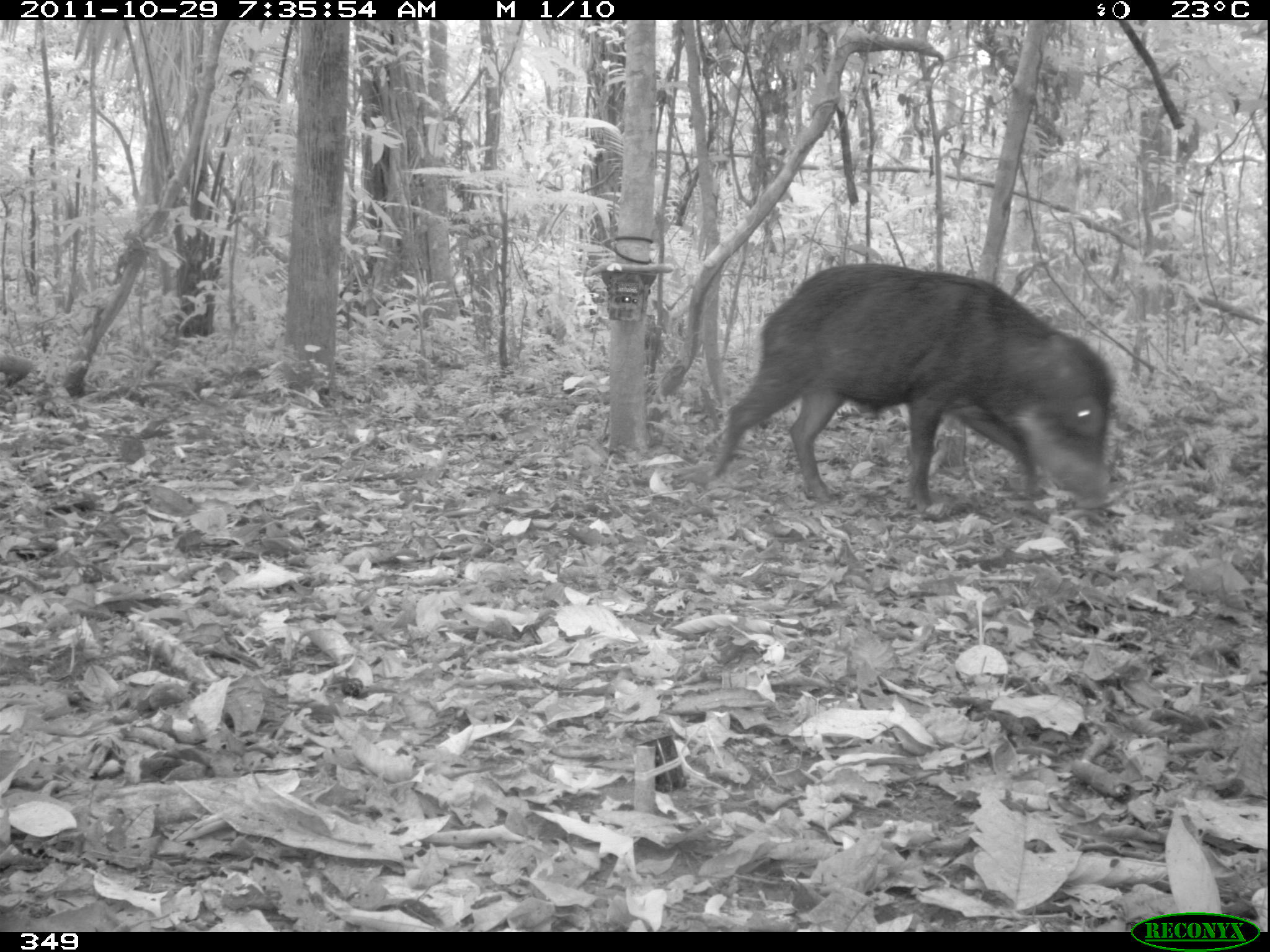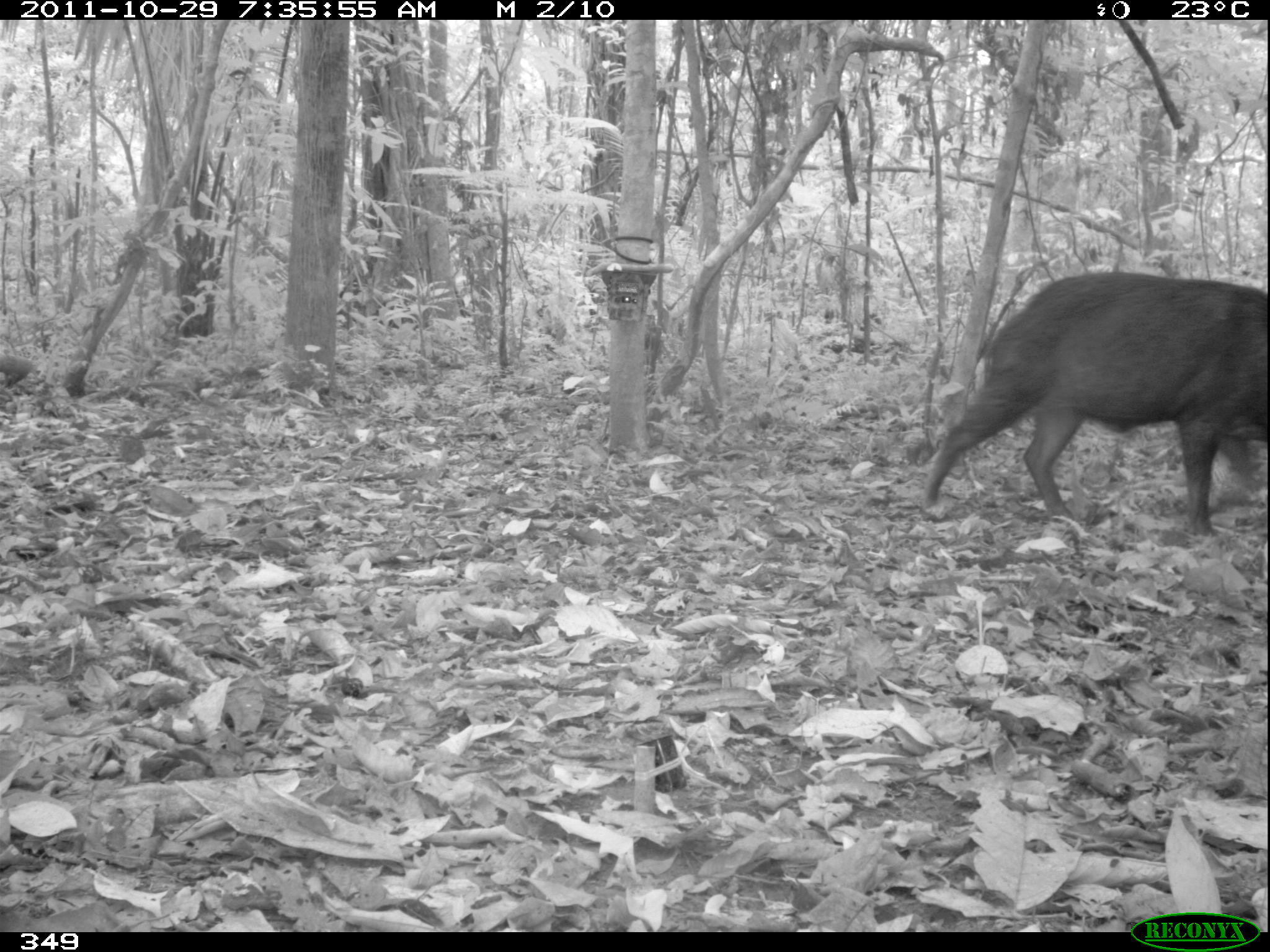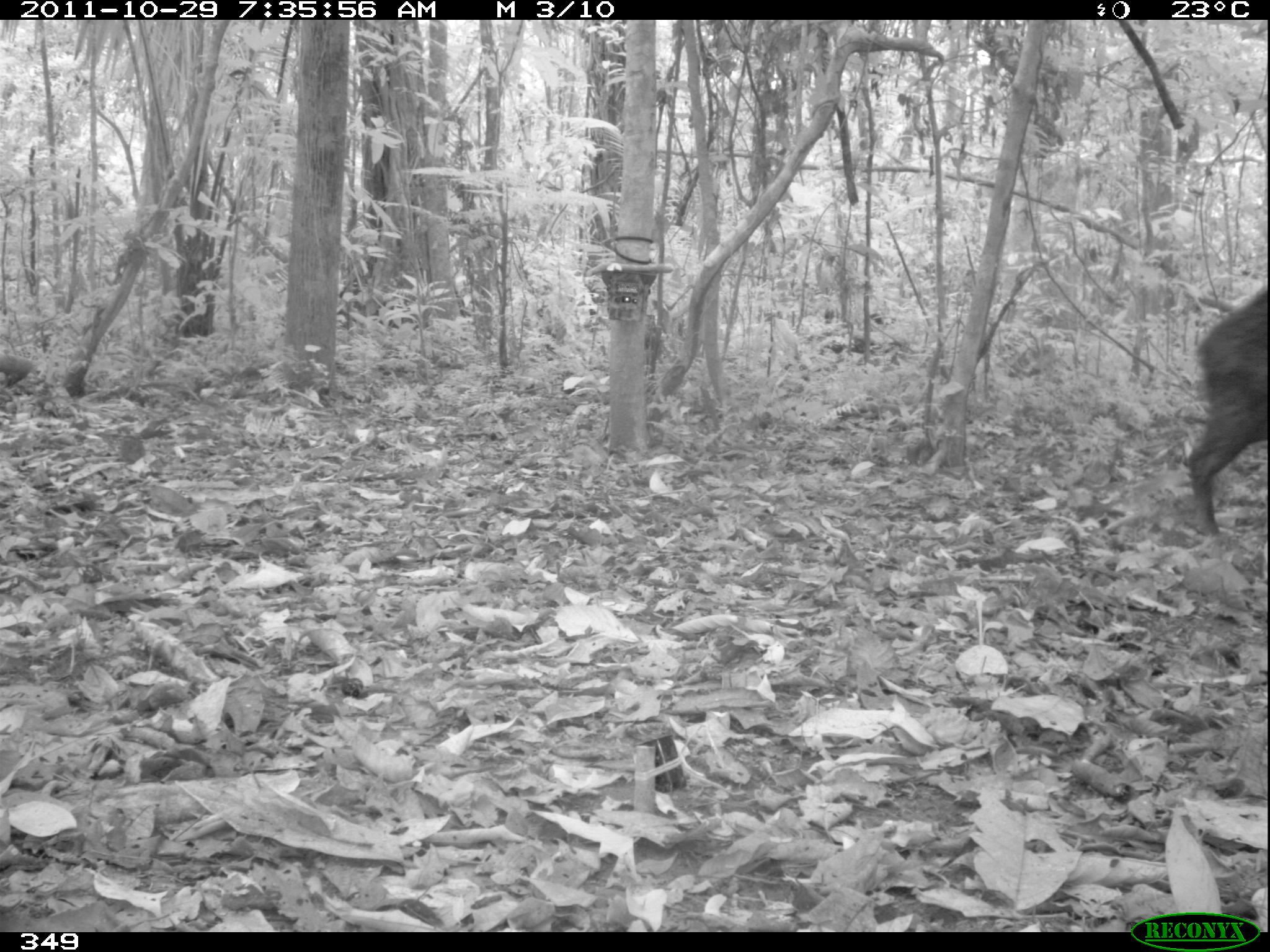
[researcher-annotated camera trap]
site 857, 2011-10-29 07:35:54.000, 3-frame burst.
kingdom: Animalia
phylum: Chordata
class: Mammalia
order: Artiodactyla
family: Tayassuidae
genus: Tayassu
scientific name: Tayassu pecari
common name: white-lipped peccary